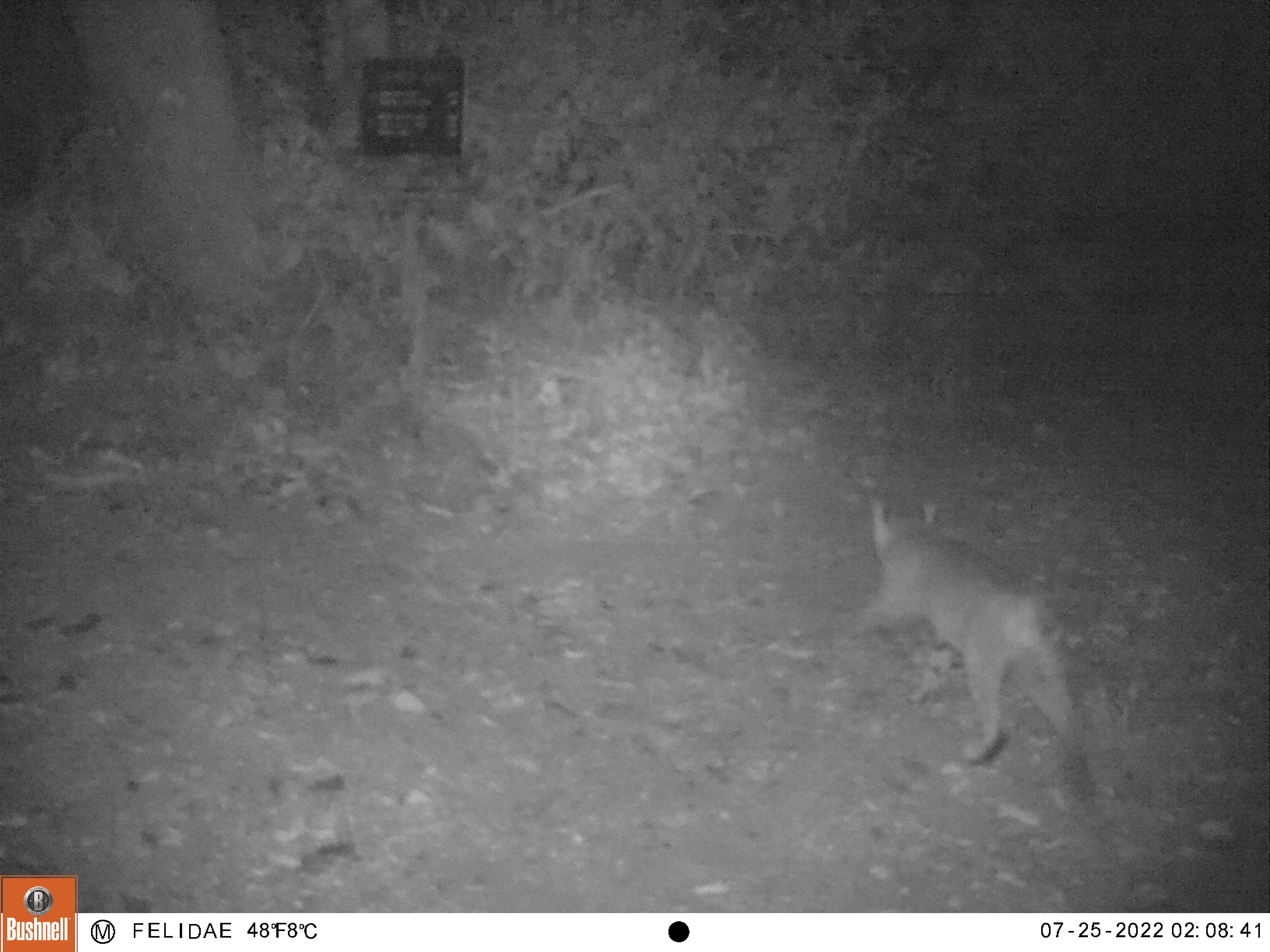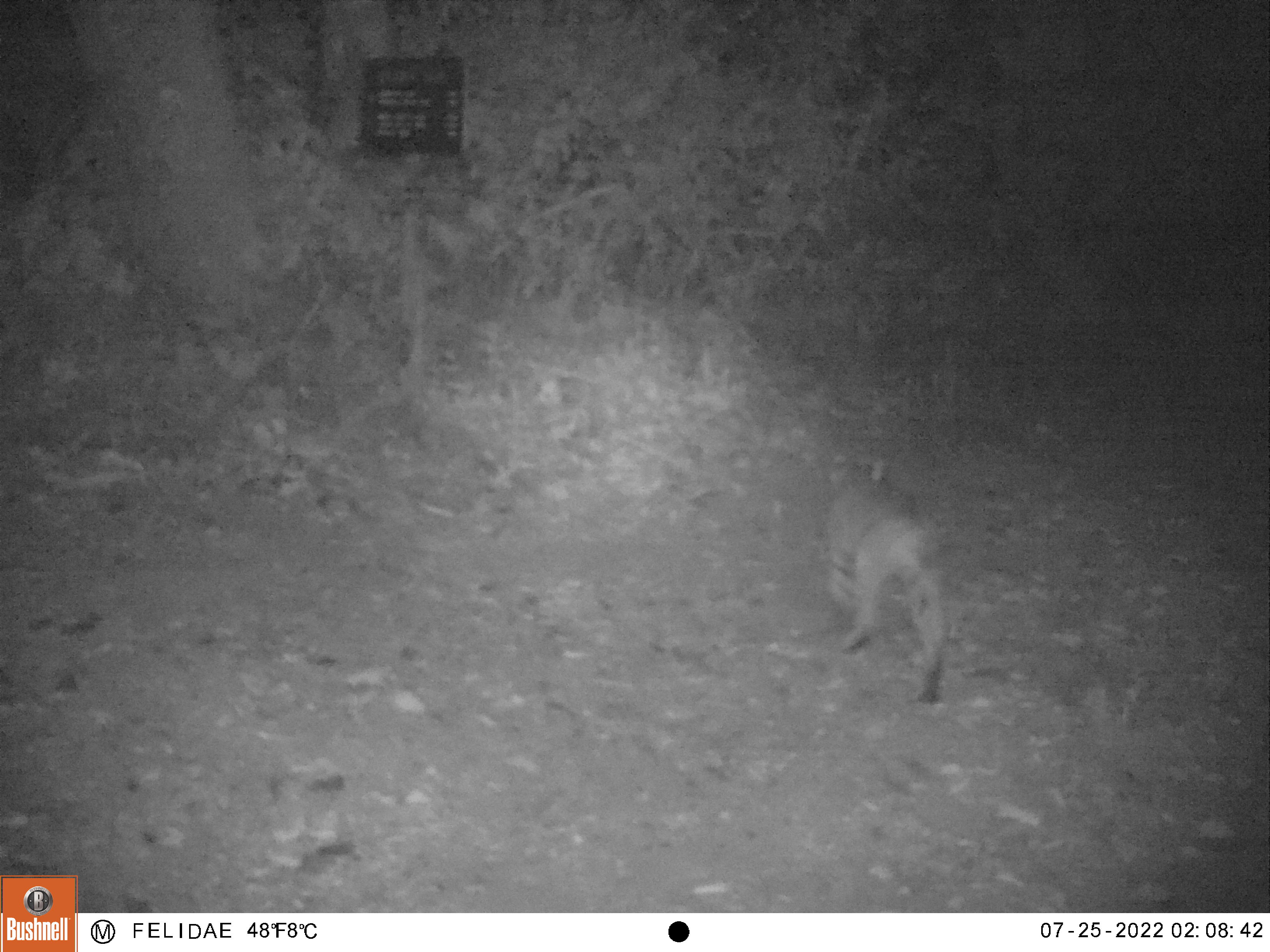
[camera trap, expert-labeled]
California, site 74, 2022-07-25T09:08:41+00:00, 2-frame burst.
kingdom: Animalia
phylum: Chordata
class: Mammalia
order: Carnivora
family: Felidae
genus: Lynx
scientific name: Lynx rufus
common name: bobcat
Bobcat (Lynx rufus).